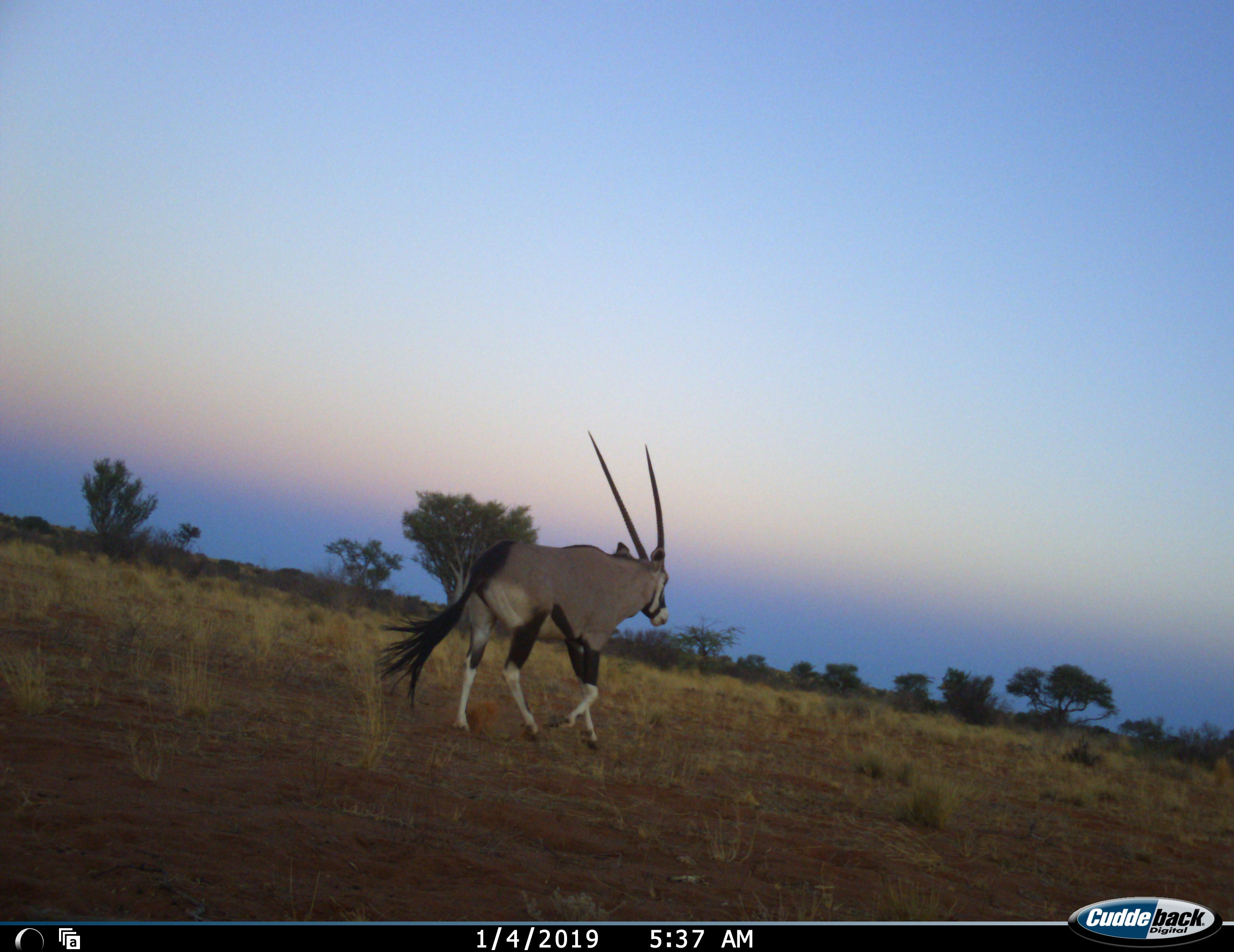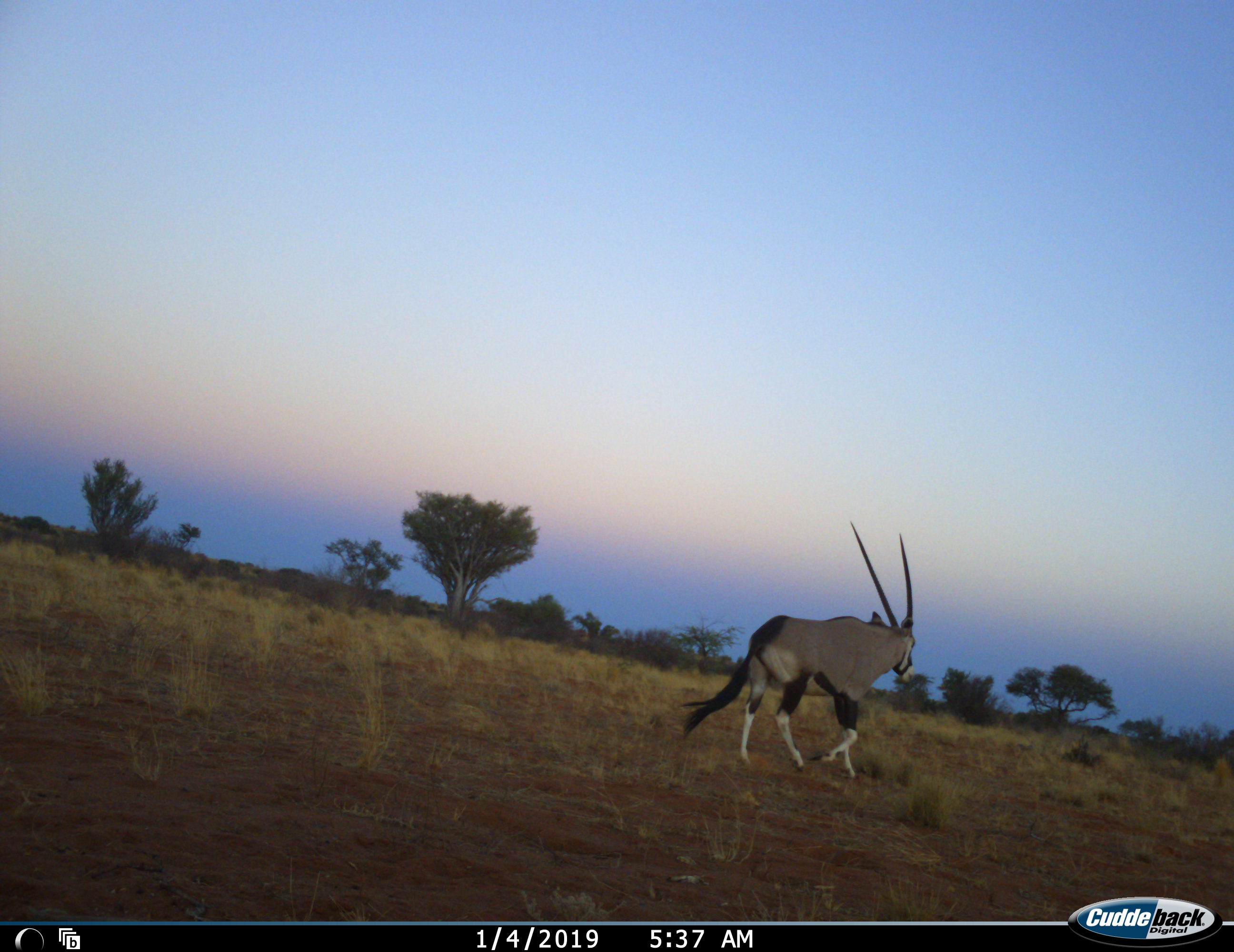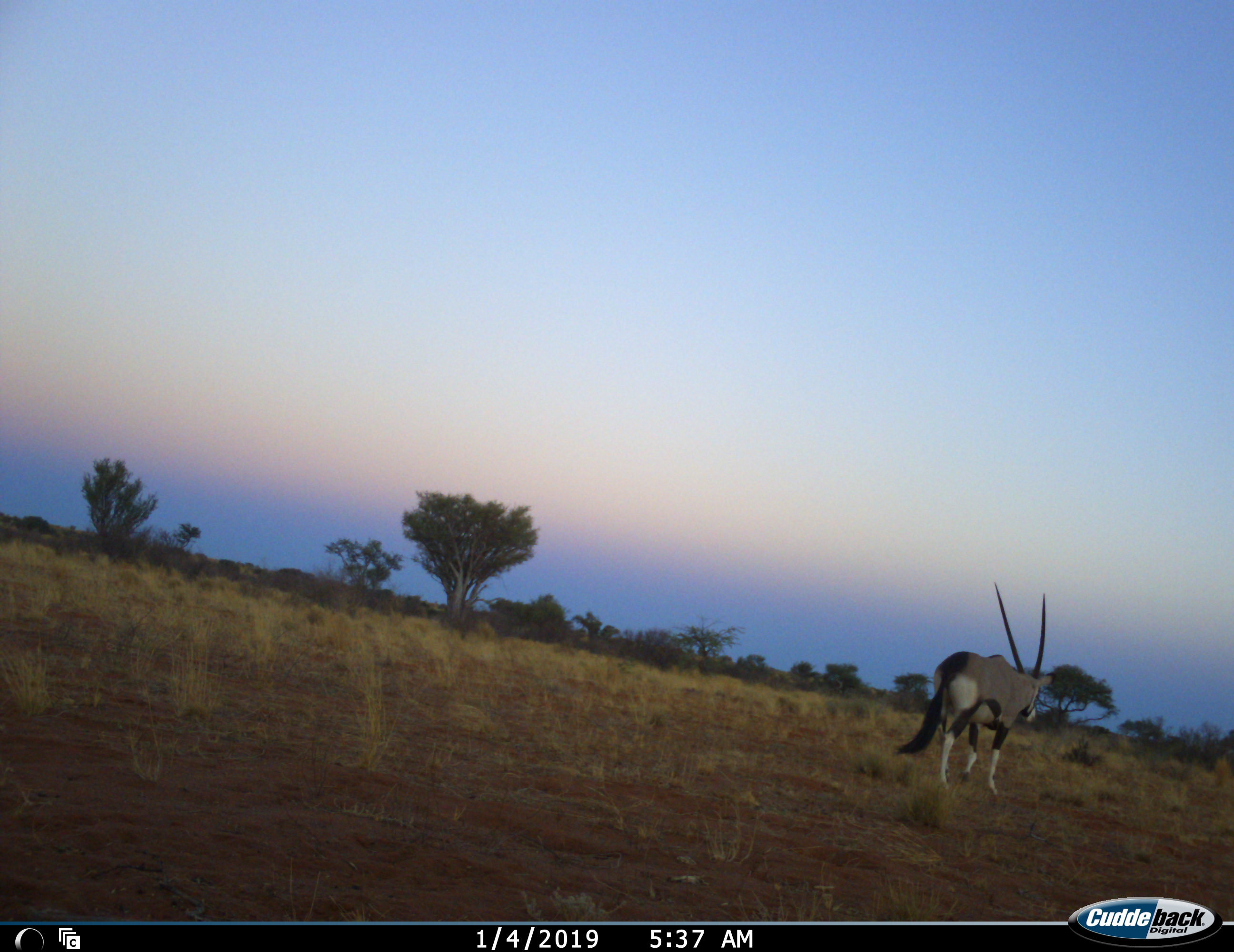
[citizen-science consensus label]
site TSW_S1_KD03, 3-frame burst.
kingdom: Animalia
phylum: Chordata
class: Mammalia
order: Artiodactyla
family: Bovidae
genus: Oryx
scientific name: Oryx gazella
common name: gemsbok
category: oryx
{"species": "oryx (gemsbok) (Oryx gazella)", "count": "1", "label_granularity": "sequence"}